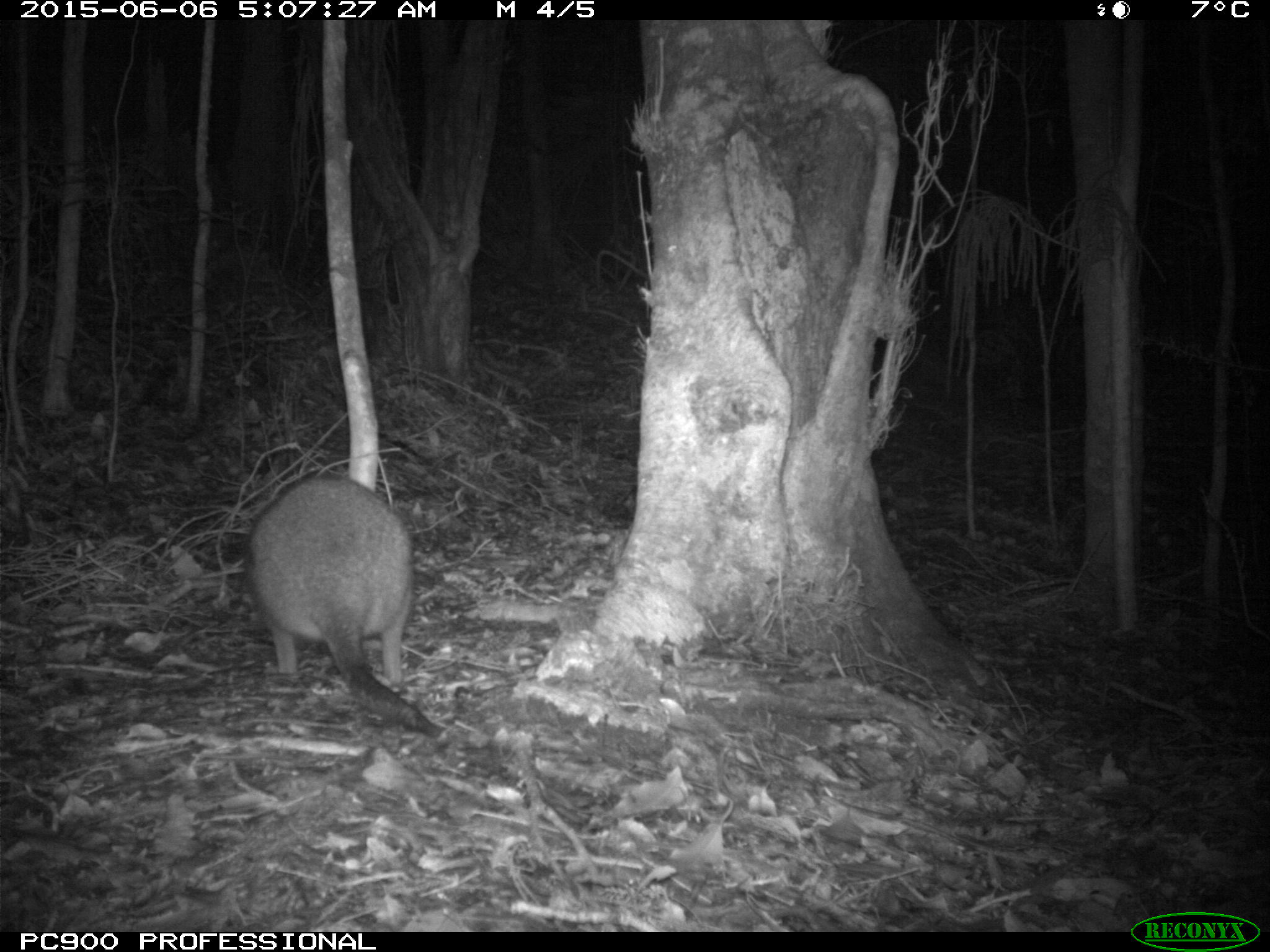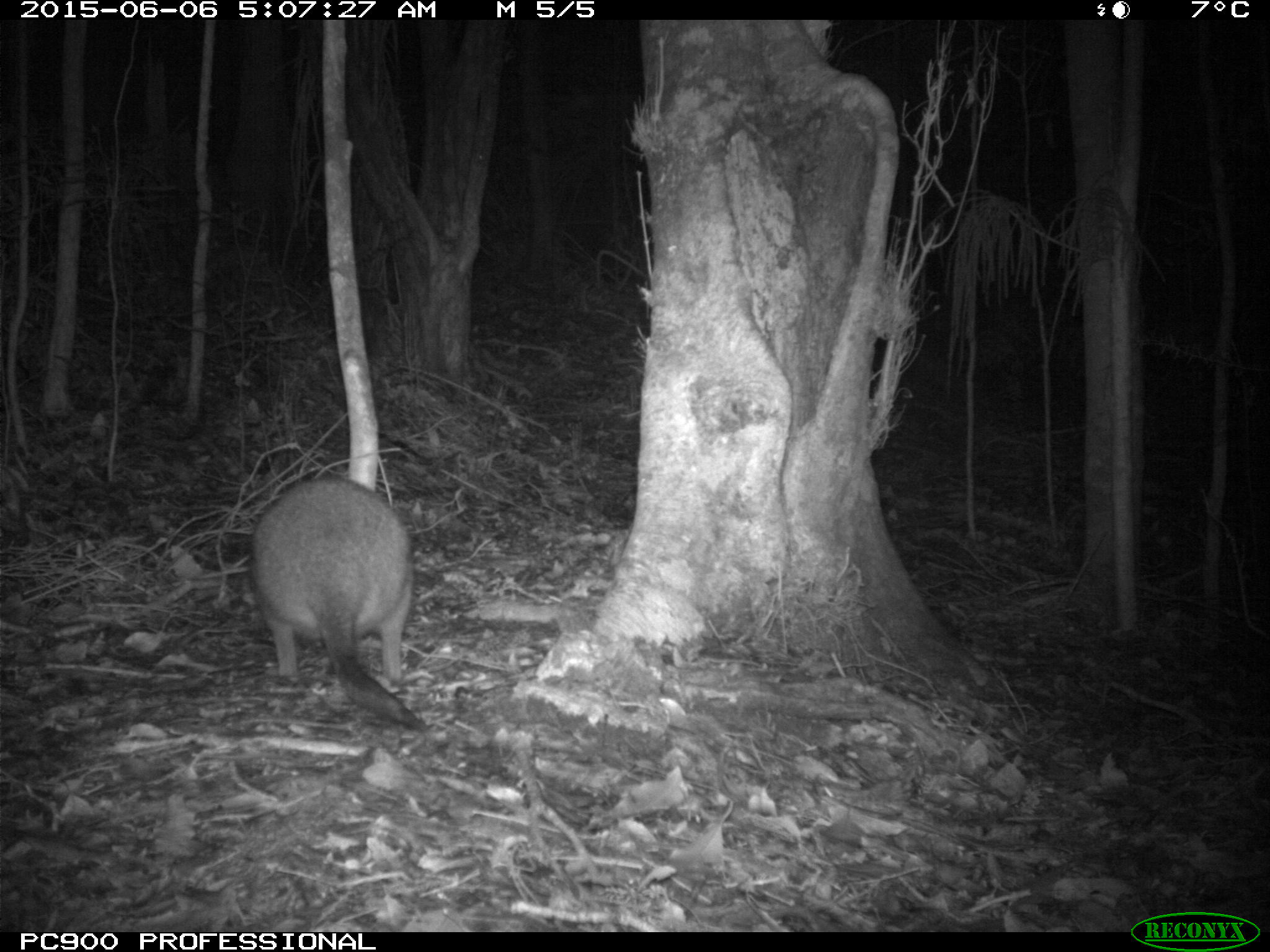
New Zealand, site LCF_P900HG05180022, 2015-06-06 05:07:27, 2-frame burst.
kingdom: Animalia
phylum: Chordata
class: Mammalia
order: Diprotodontia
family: Macropodidae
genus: Notamacropus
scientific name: Notamacropus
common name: wallaby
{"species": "wallaby (Notamacropus)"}